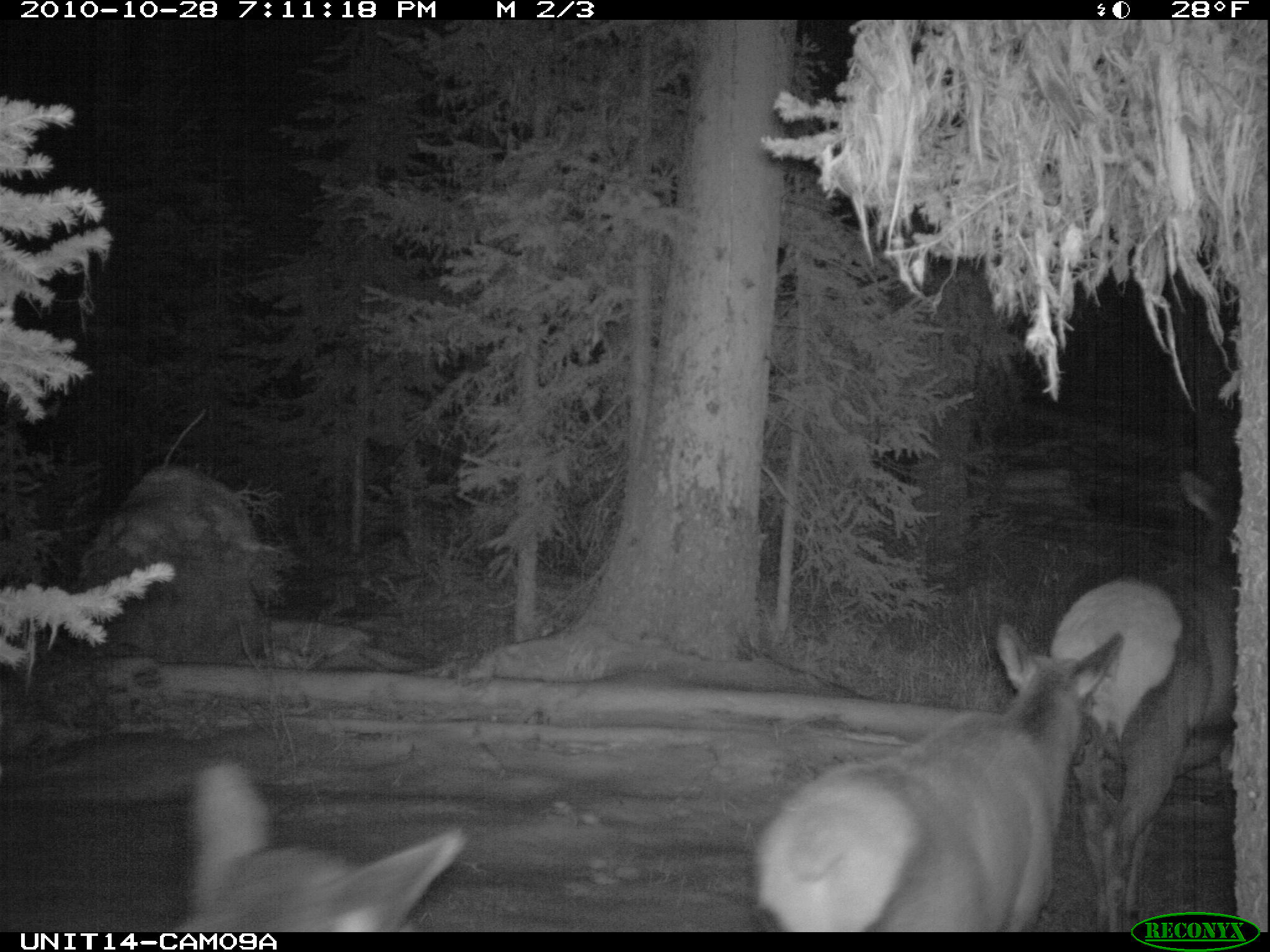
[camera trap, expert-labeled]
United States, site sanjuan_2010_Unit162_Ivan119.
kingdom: Animalia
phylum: Chordata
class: Mammalia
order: Artiodactyla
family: Cervidae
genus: Cervus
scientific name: Cervus elaphus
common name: red deer